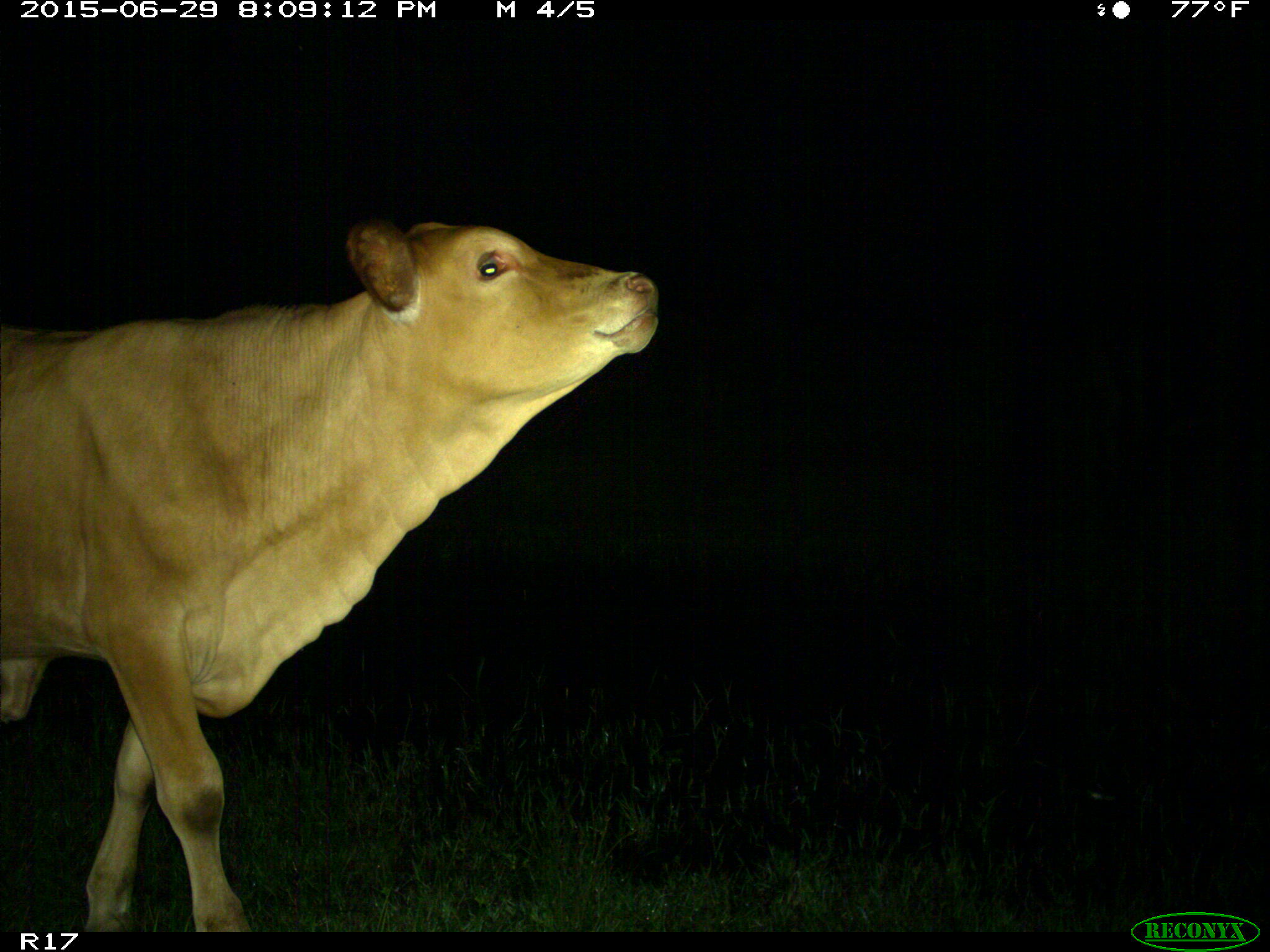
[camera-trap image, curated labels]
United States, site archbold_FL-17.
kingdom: Animalia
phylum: Chordata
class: Mammalia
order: Artiodactyla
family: Bovidae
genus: Bos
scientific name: Bos taurus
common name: domestic cow